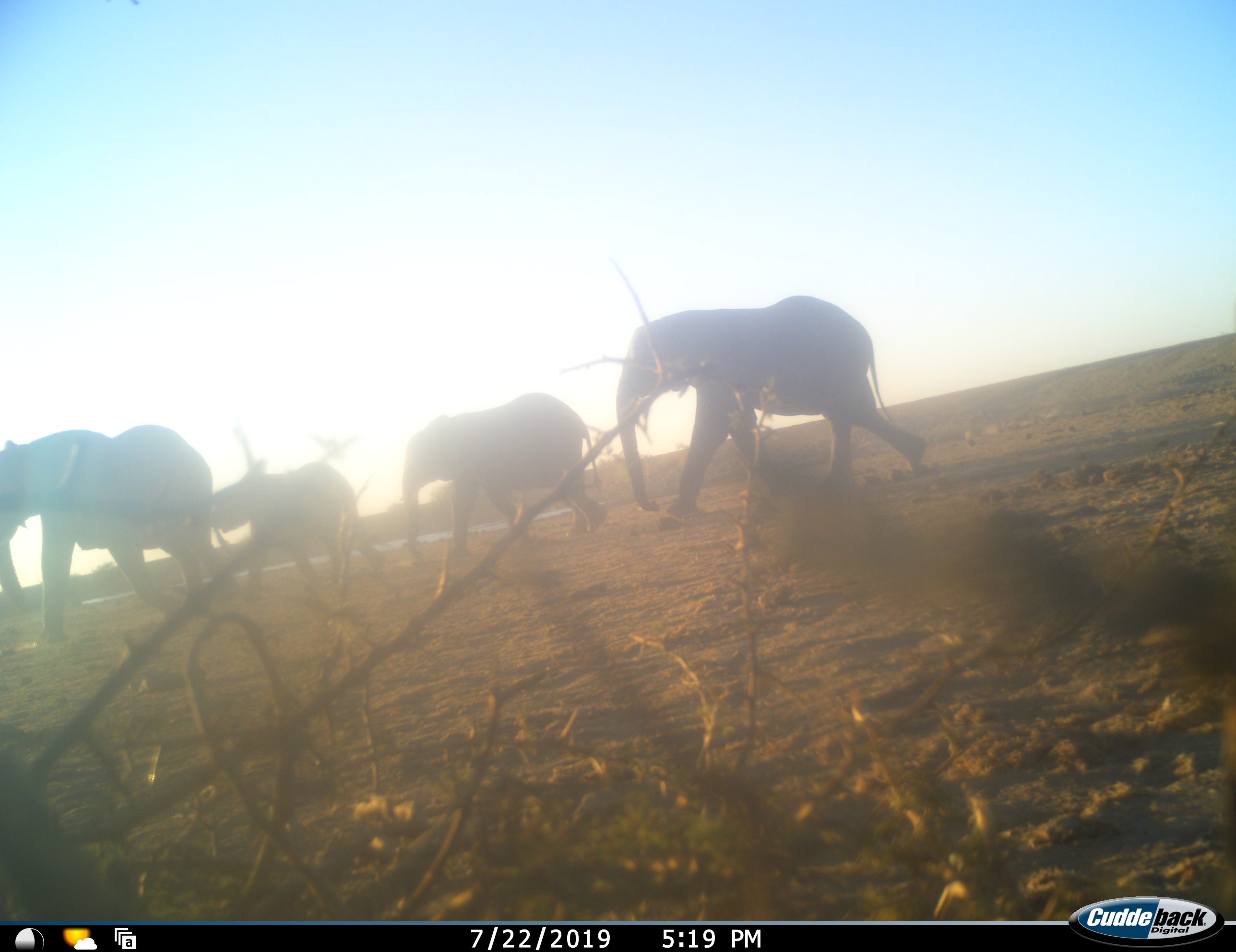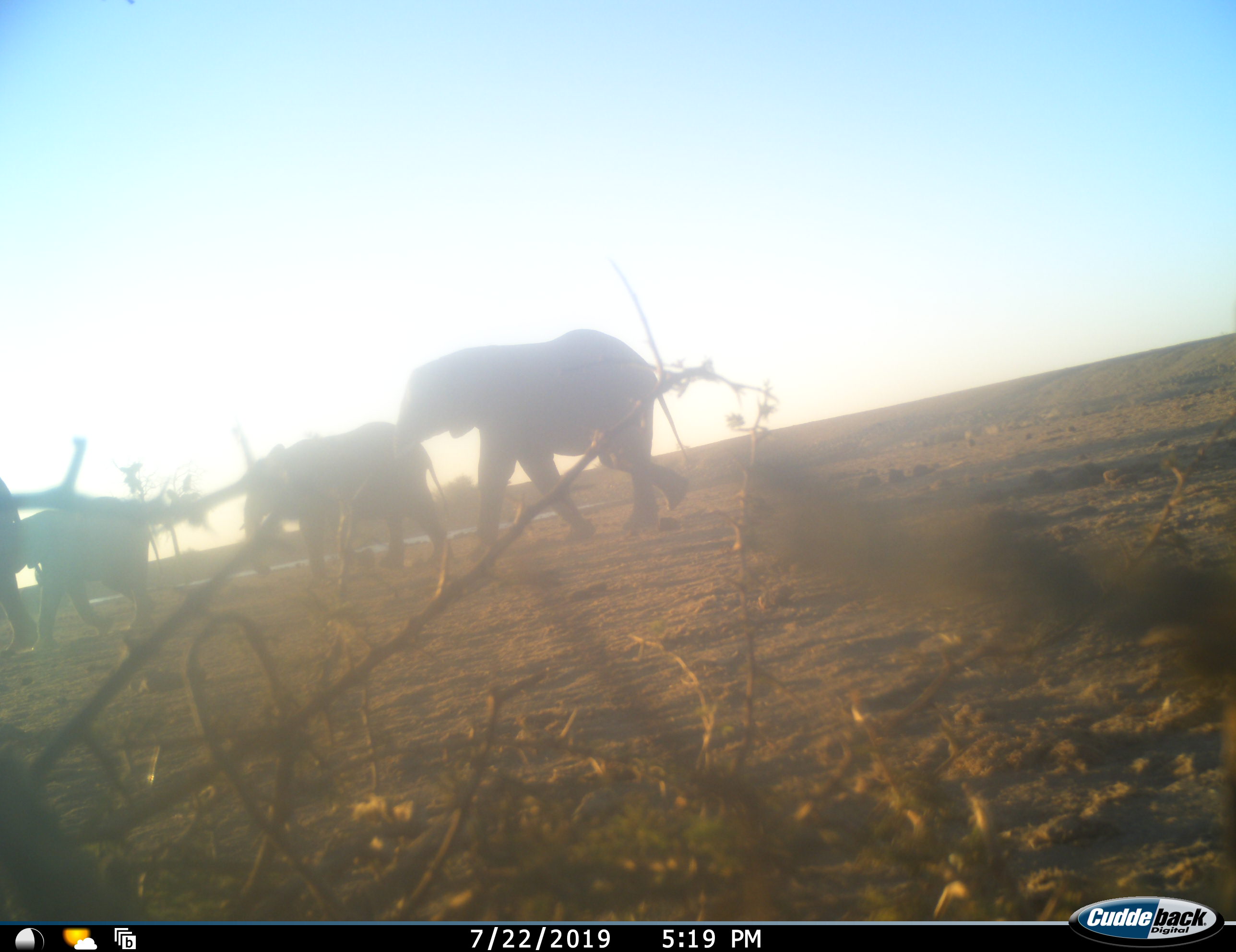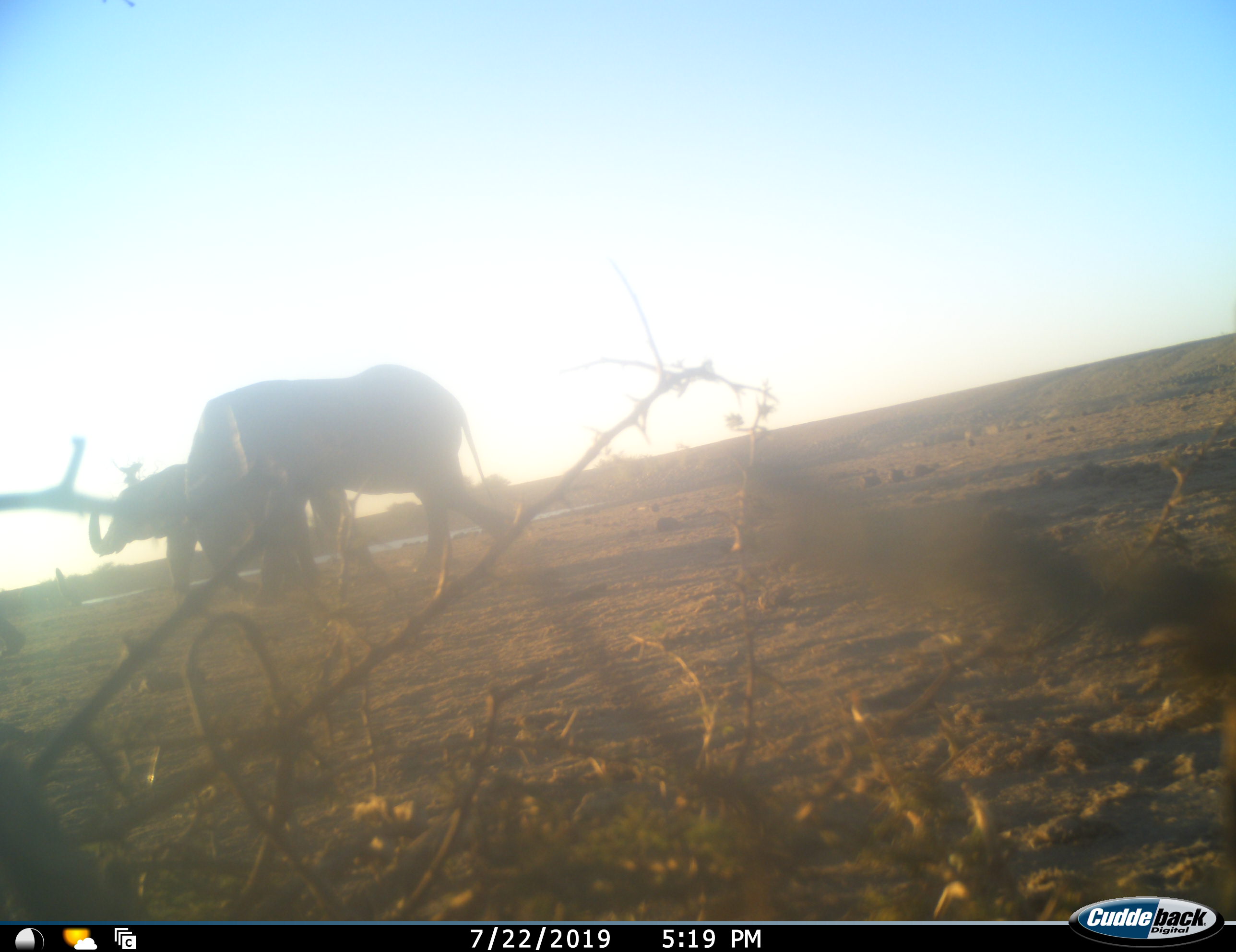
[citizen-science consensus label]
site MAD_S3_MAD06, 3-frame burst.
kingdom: Animalia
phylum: Chordata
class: Mammalia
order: Proboscidea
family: Elephantidae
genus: Loxodonta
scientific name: Loxodonta africana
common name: african bush elephant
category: elephant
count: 4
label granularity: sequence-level